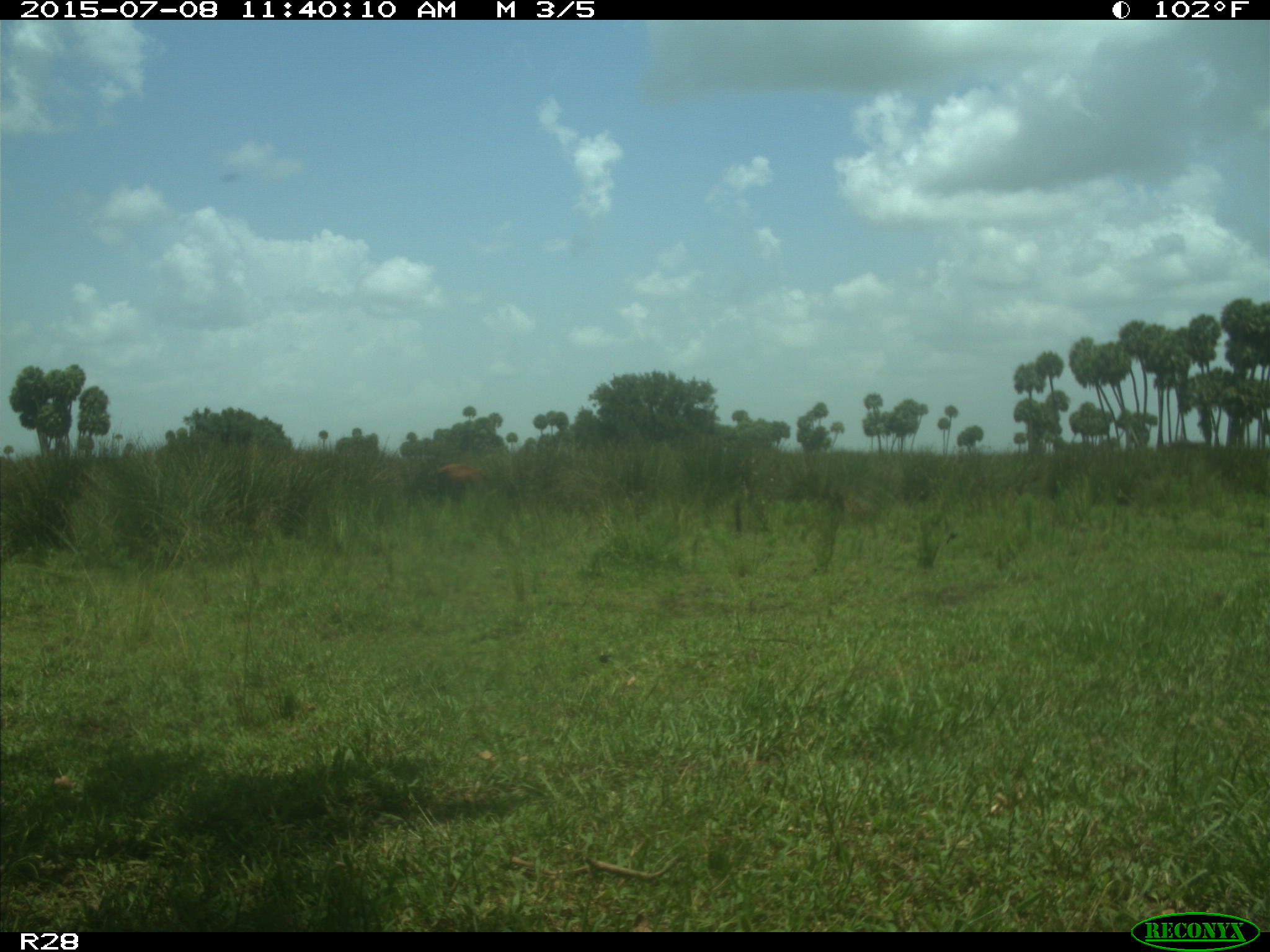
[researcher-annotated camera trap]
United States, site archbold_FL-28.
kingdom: Animalia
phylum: Chordata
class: Mammalia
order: Artiodactyla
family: Bovidae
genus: Bos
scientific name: Bos taurus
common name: domestic cow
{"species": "Bos taurus (domestic cow)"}